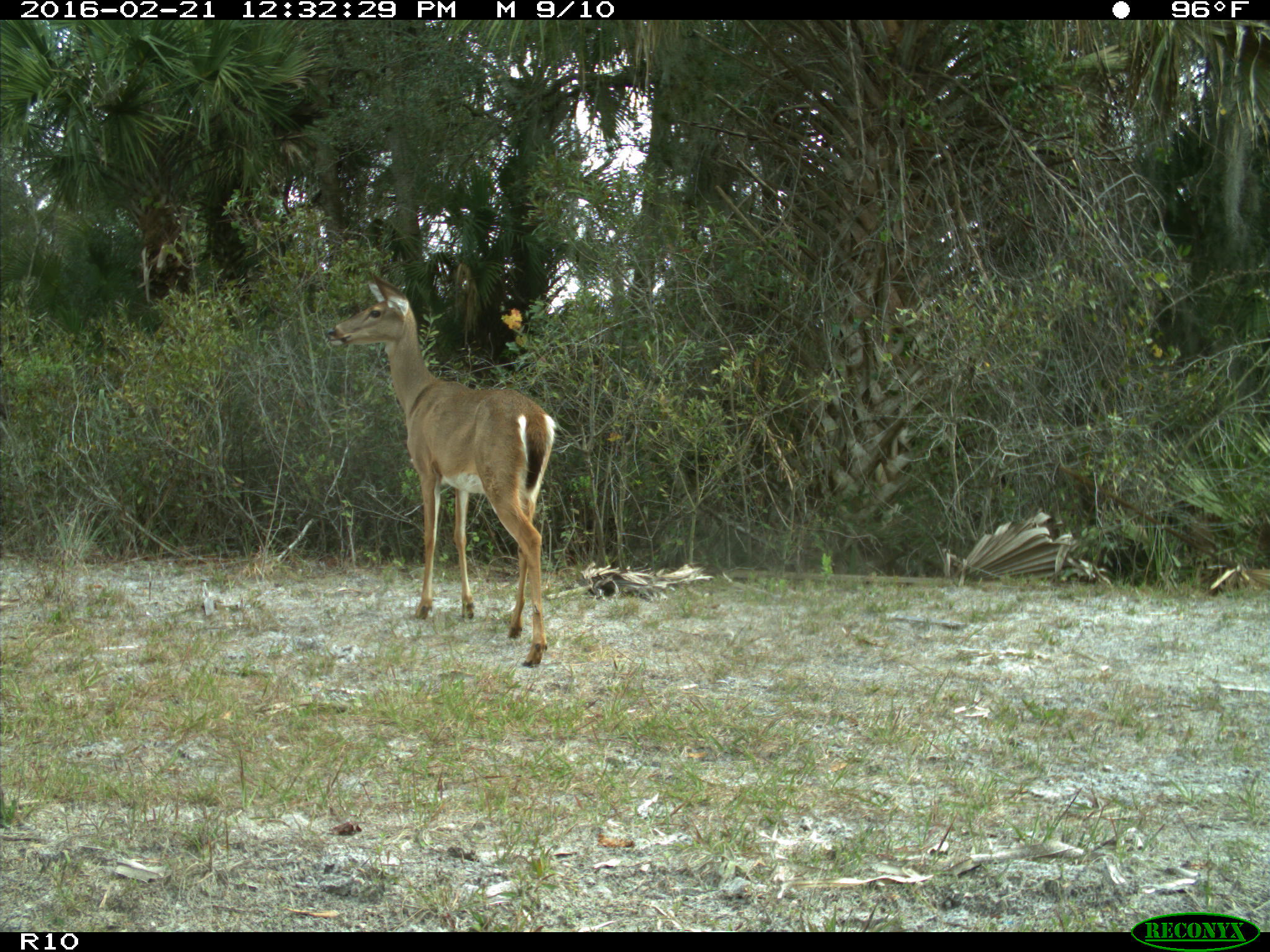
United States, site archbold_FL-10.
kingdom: Animalia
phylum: Chordata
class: Mammalia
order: Artiodactyla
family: Cervidae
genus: Odocoileus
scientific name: Odocoileus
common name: deer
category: unidentified deer